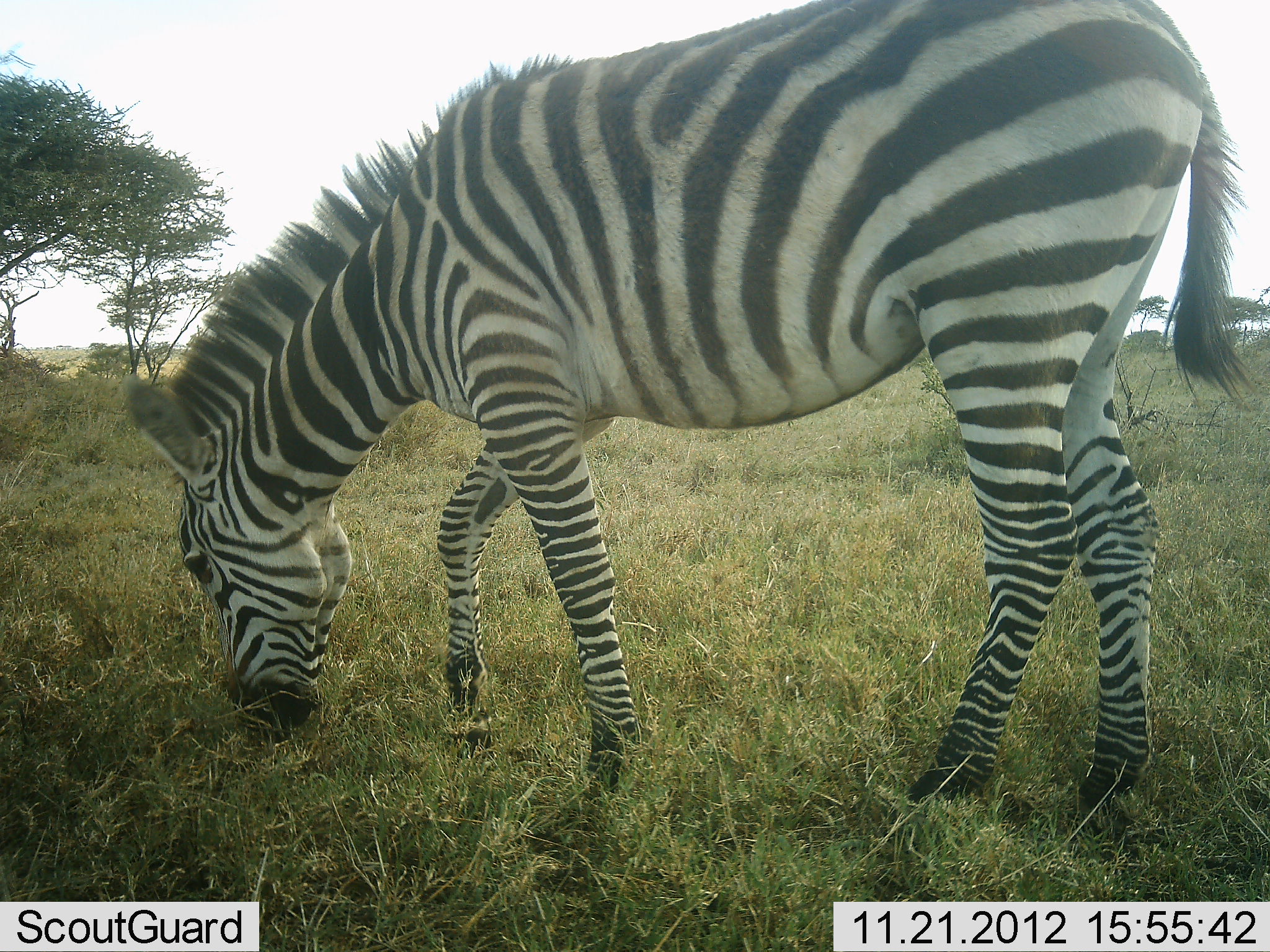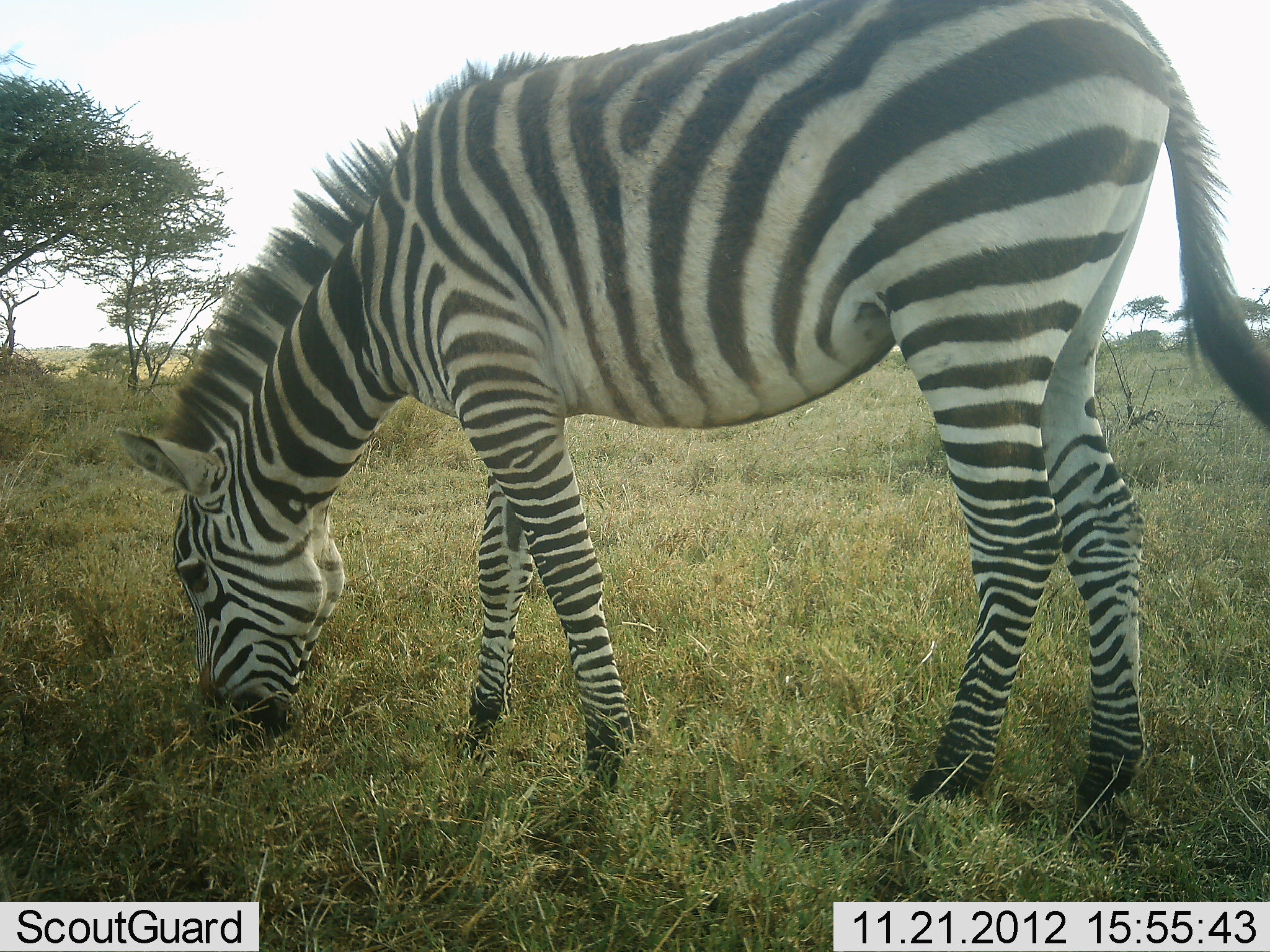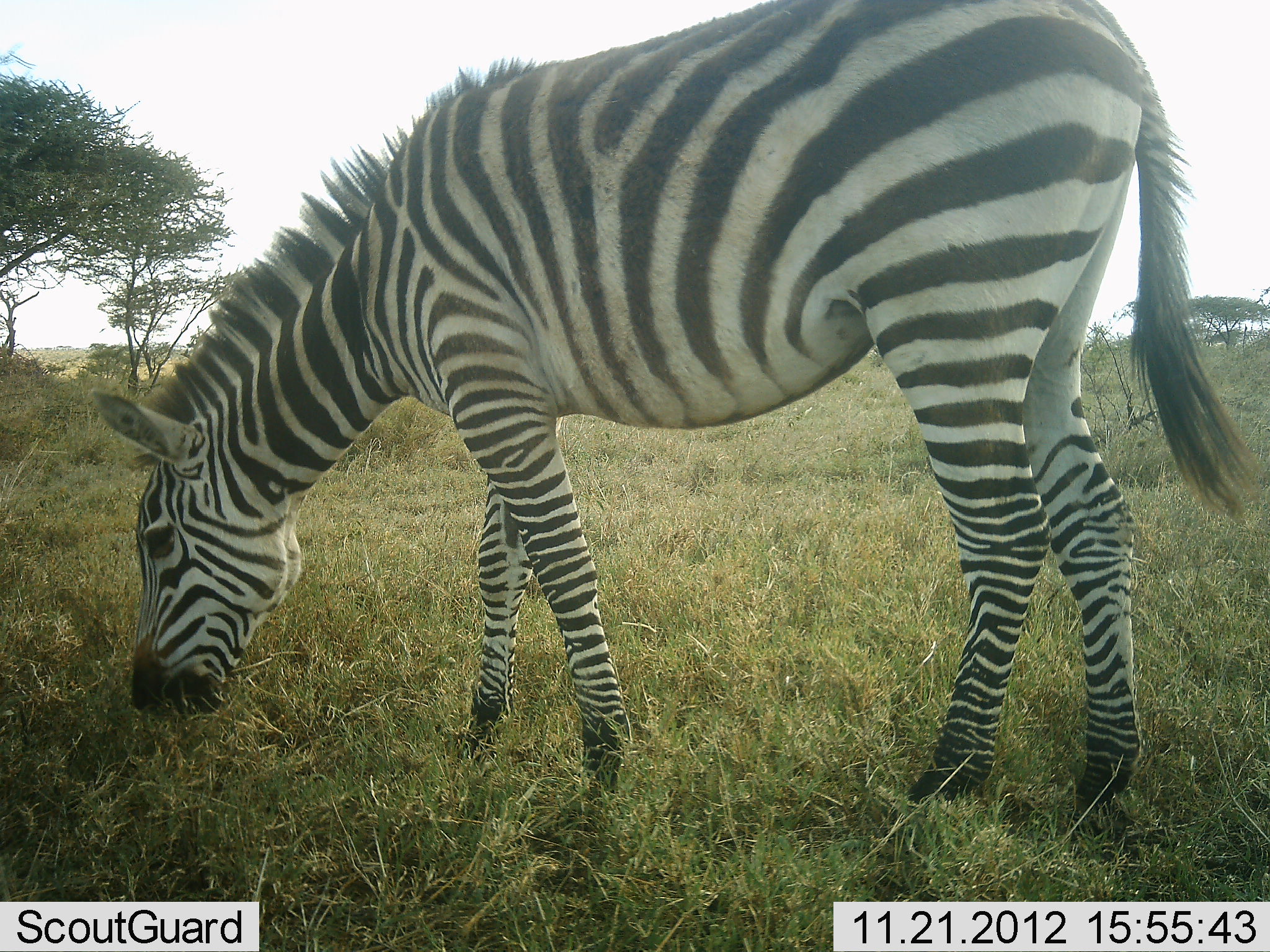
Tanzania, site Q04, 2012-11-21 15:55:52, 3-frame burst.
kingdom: Animalia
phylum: Chordata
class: Mammalia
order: Perissodactyla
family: Equidae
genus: Equus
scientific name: Equus quagga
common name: plains zebra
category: zebra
Zebra (plains zebra) (Equus quagga), count 1. Behavior (volunteer vote fractions): standing 10%, resting 0%, moving 0%, interacting 0%. Young present (vote fraction): 0%. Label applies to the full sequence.